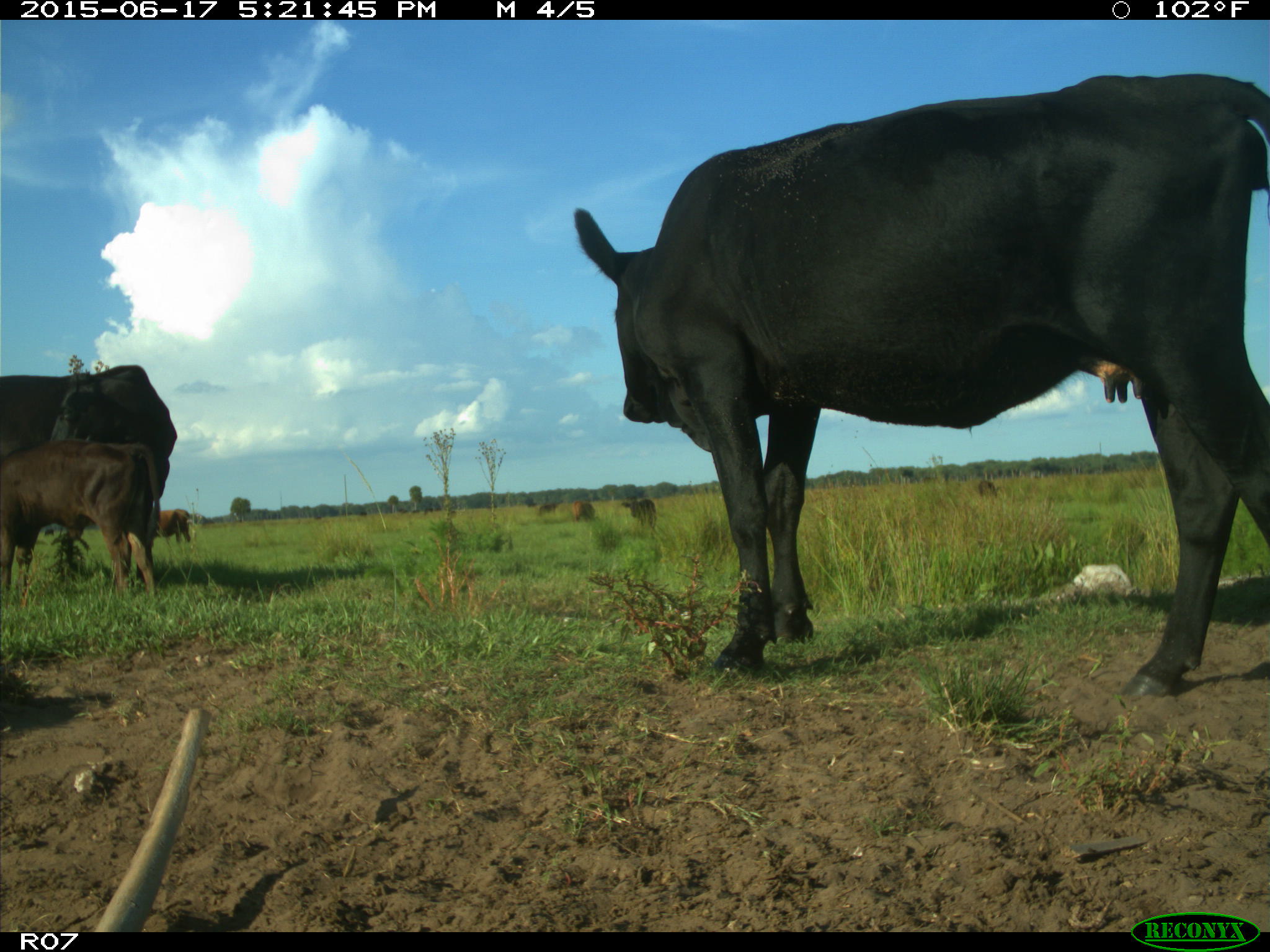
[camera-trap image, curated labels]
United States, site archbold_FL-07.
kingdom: Animalia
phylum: Chordata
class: Mammalia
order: Artiodactyla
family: Bovidae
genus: Bos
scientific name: Bos taurus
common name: domestic cow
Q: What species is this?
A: Bos taurus (domestic cow).